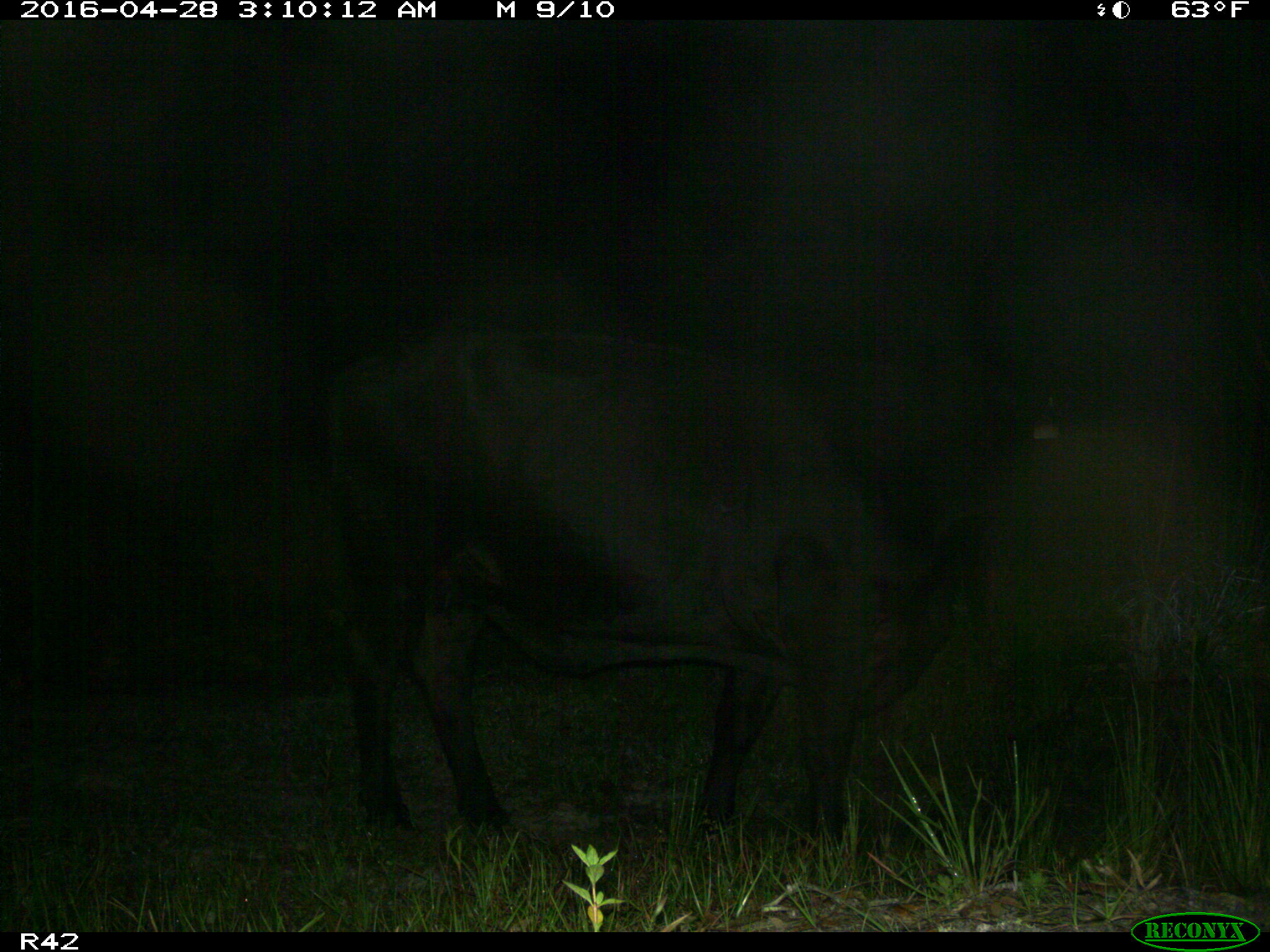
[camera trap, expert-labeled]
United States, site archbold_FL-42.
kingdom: Animalia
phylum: Chordata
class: Mammalia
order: Artiodactyla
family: Bovidae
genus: Bos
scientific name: Bos taurus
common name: domestic cow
Bos taurus (domestic cow).